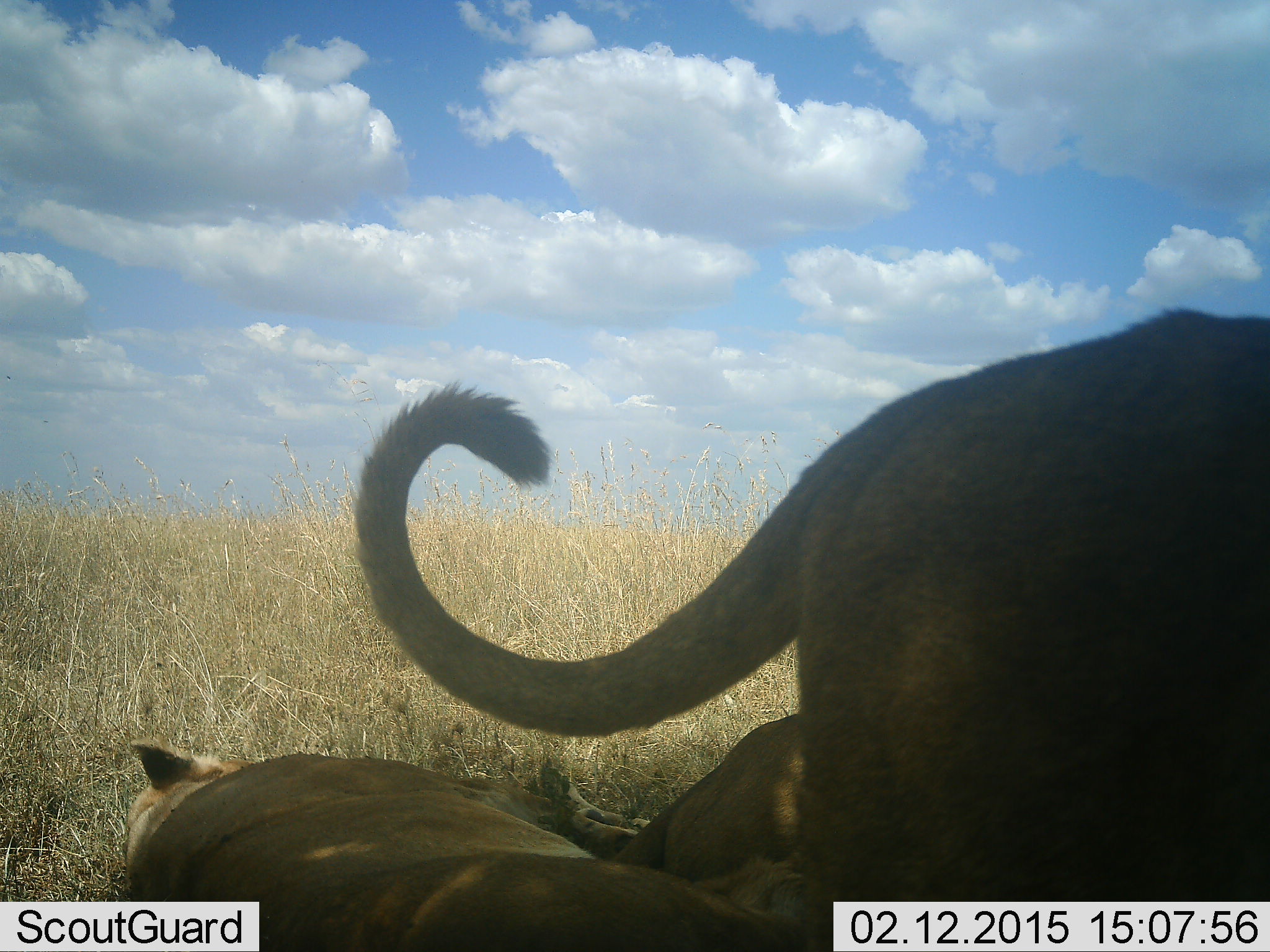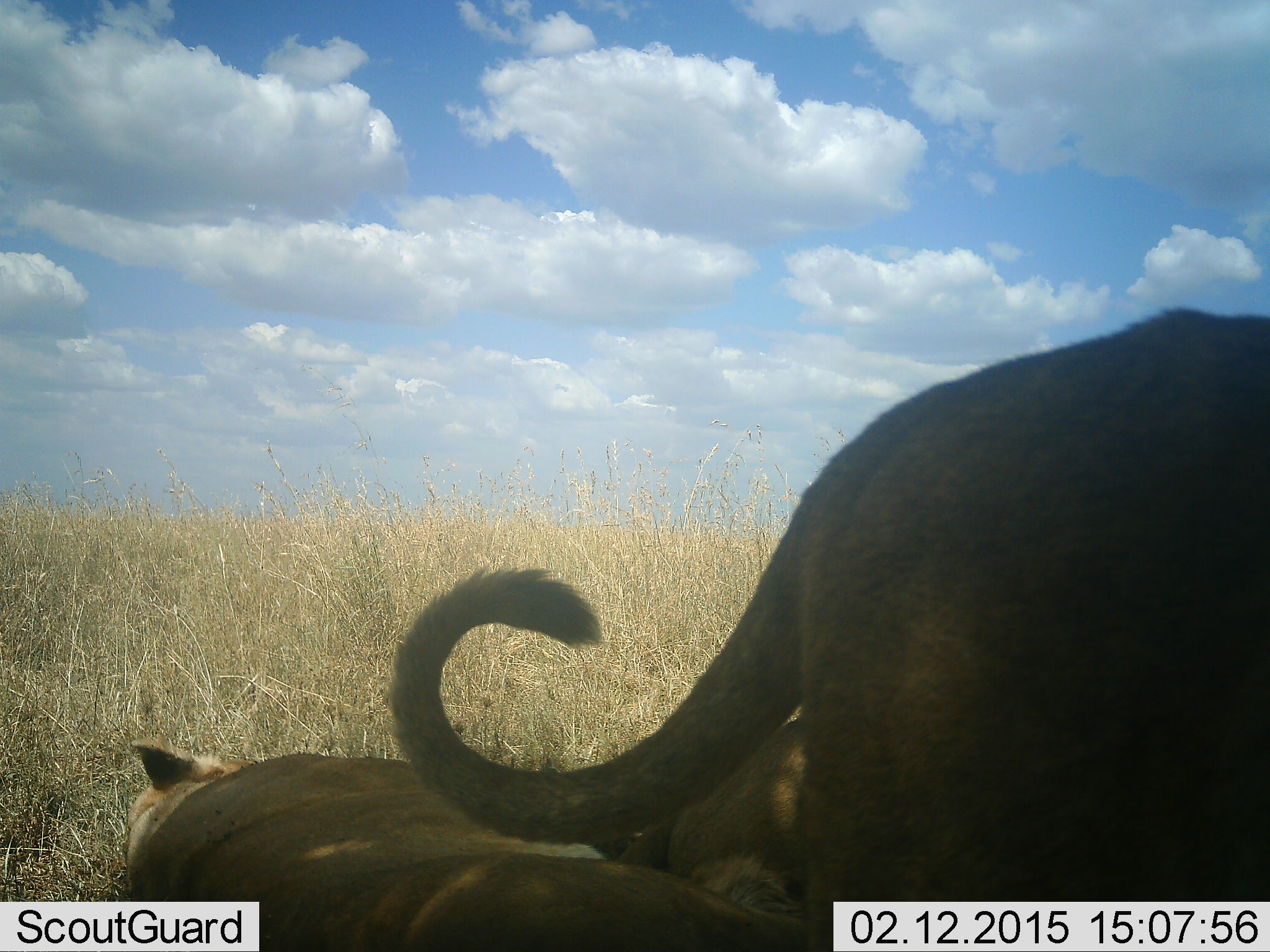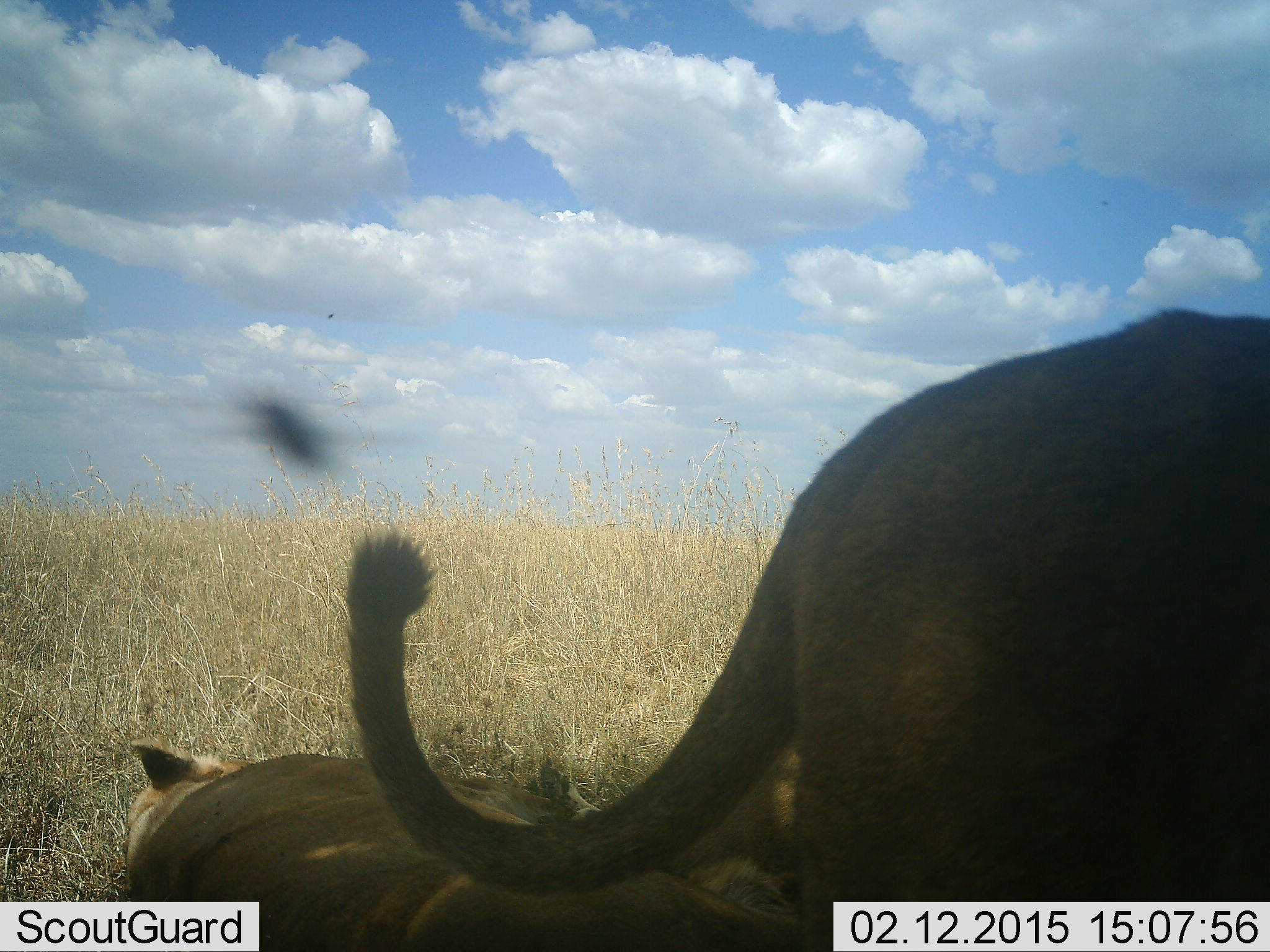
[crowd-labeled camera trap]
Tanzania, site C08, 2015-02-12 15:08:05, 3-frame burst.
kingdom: Animalia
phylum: Chordata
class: Mammalia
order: Carnivora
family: Felidae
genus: Panthera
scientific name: Panthera leo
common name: lion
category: lionfemale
Lionfemale (lion) (Panthera leo), count 3. Behavior (volunteer vote fractions): standing 69%, resting 92%, moving 8%, interacting 0%. Young present (vote fraction): 0%. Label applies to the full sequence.